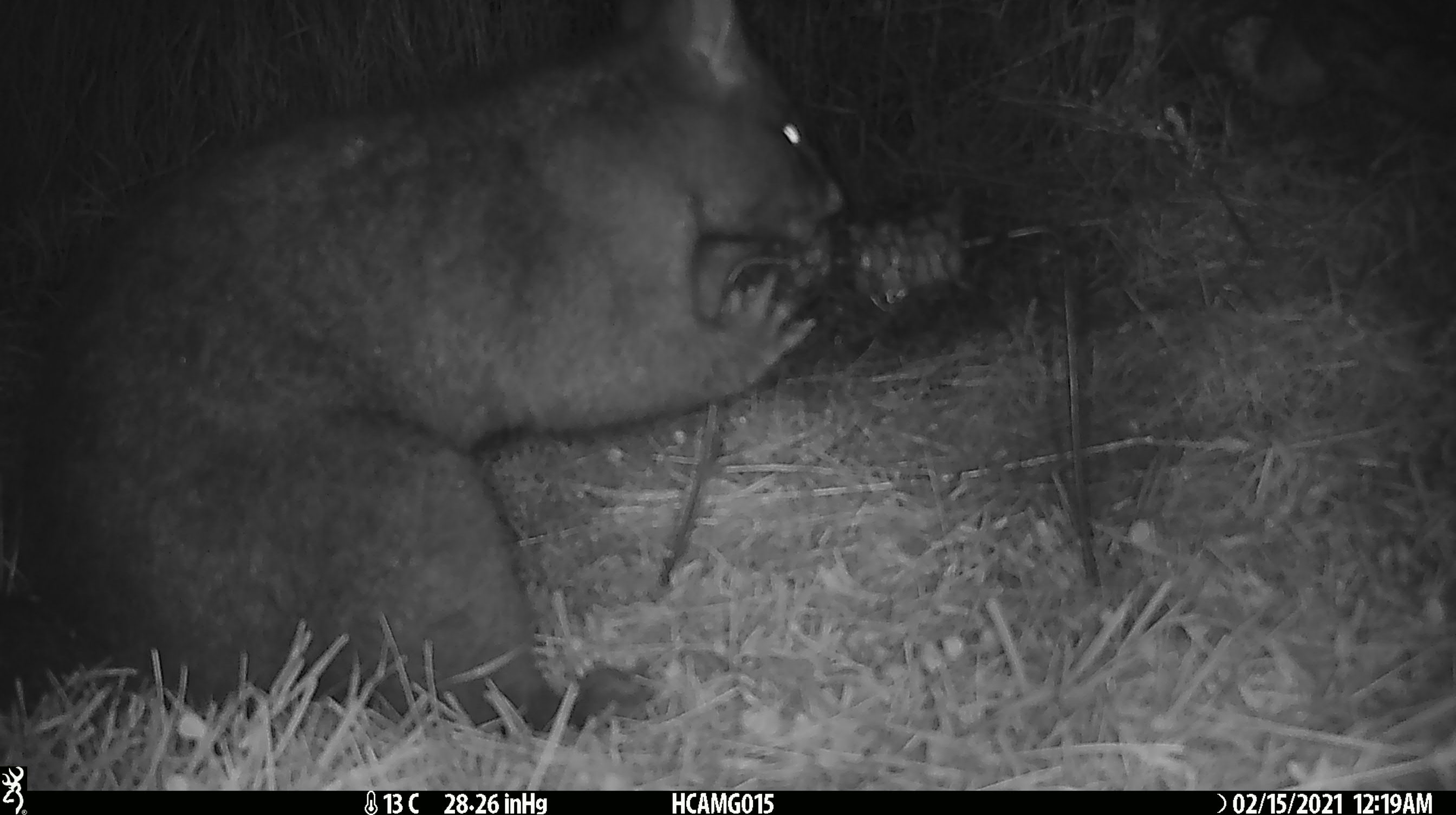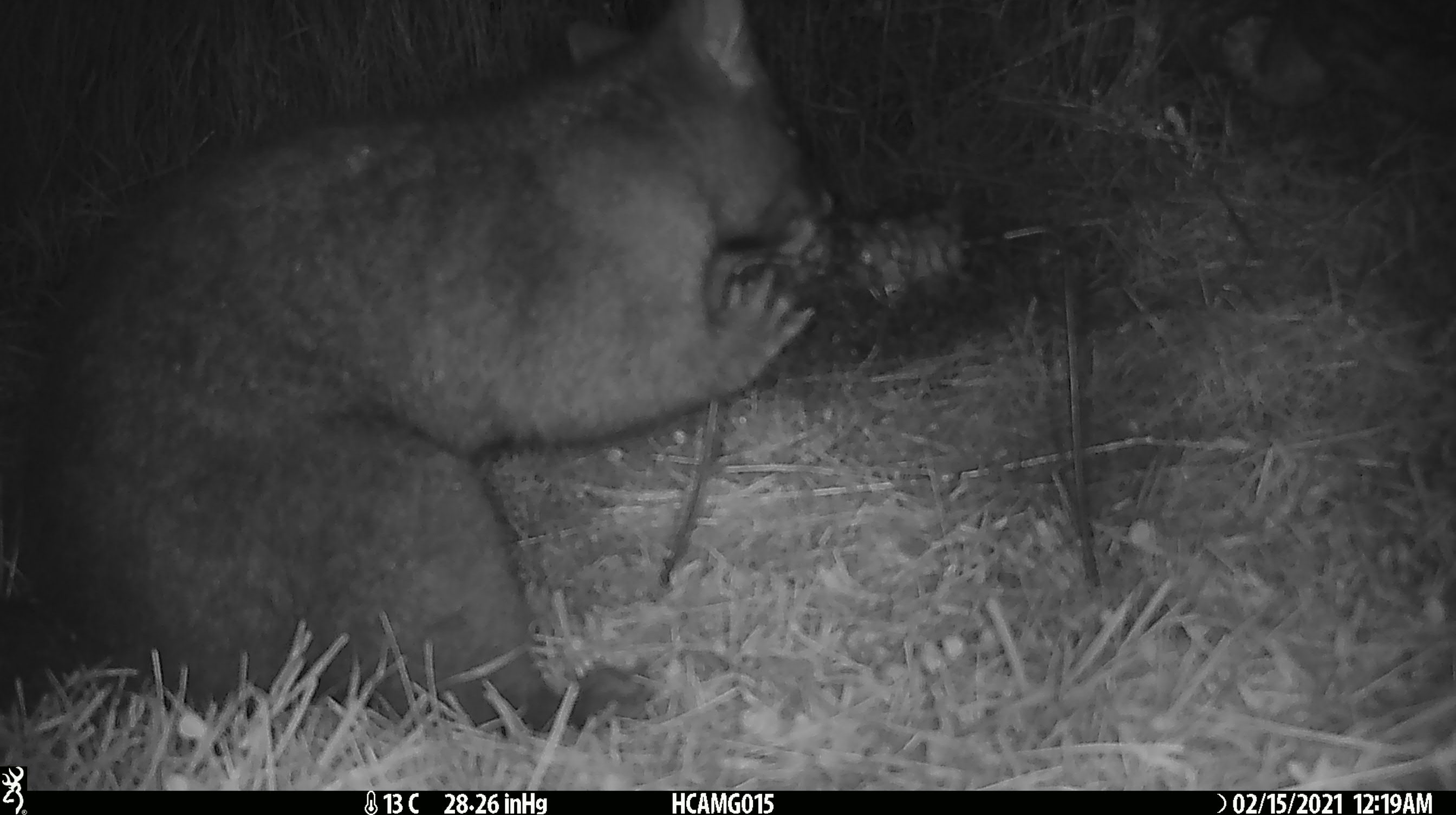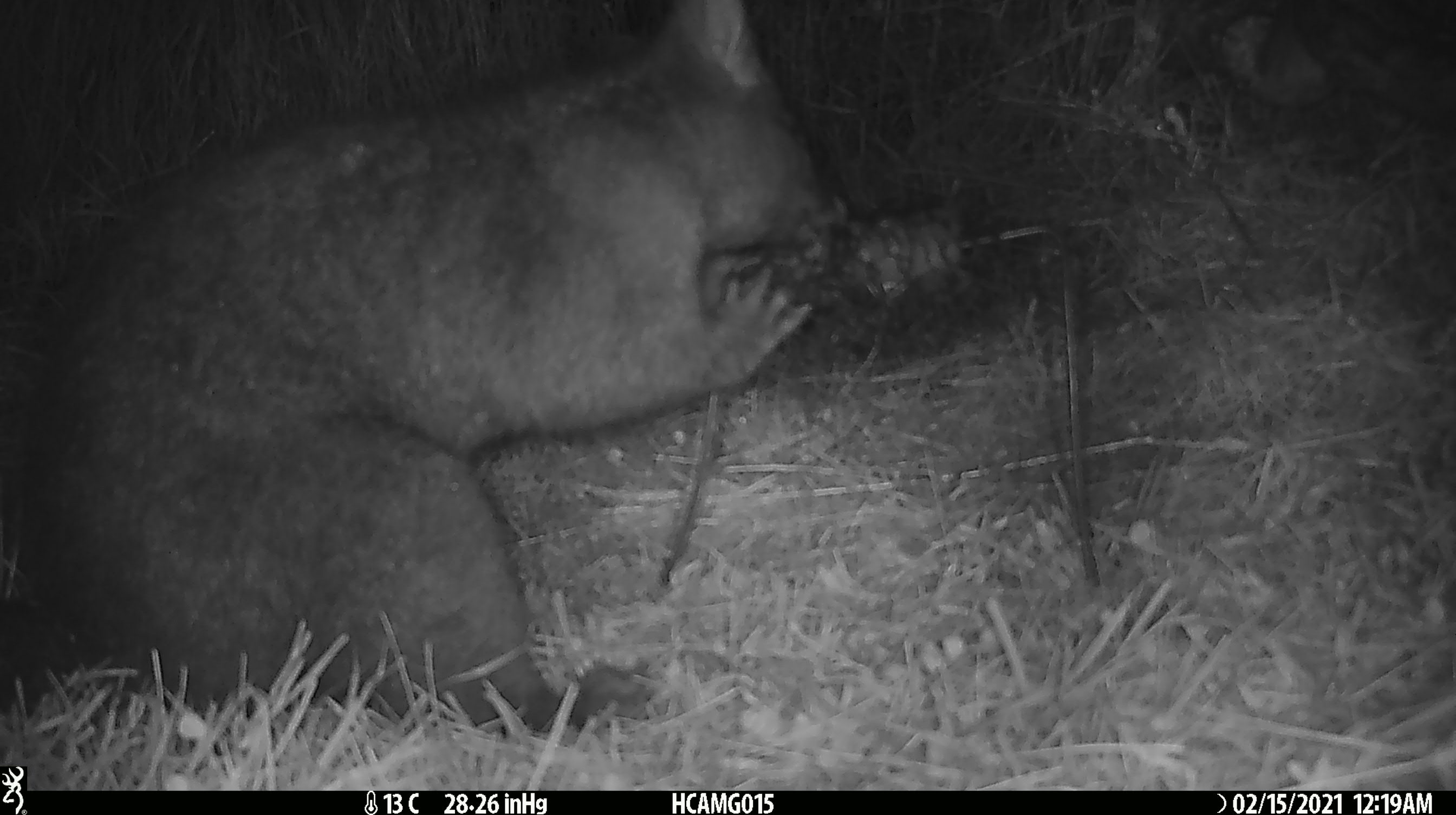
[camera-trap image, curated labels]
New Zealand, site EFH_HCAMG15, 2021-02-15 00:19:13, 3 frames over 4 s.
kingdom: Animalia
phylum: Chordata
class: Mammalia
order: Diprotodontia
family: Phalangeridae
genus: Trichosurus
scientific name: Trichosurus vulpecula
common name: common brushtail possum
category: possum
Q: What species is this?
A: Possum (common brushtail possum) (Trichosurus vulpecula).